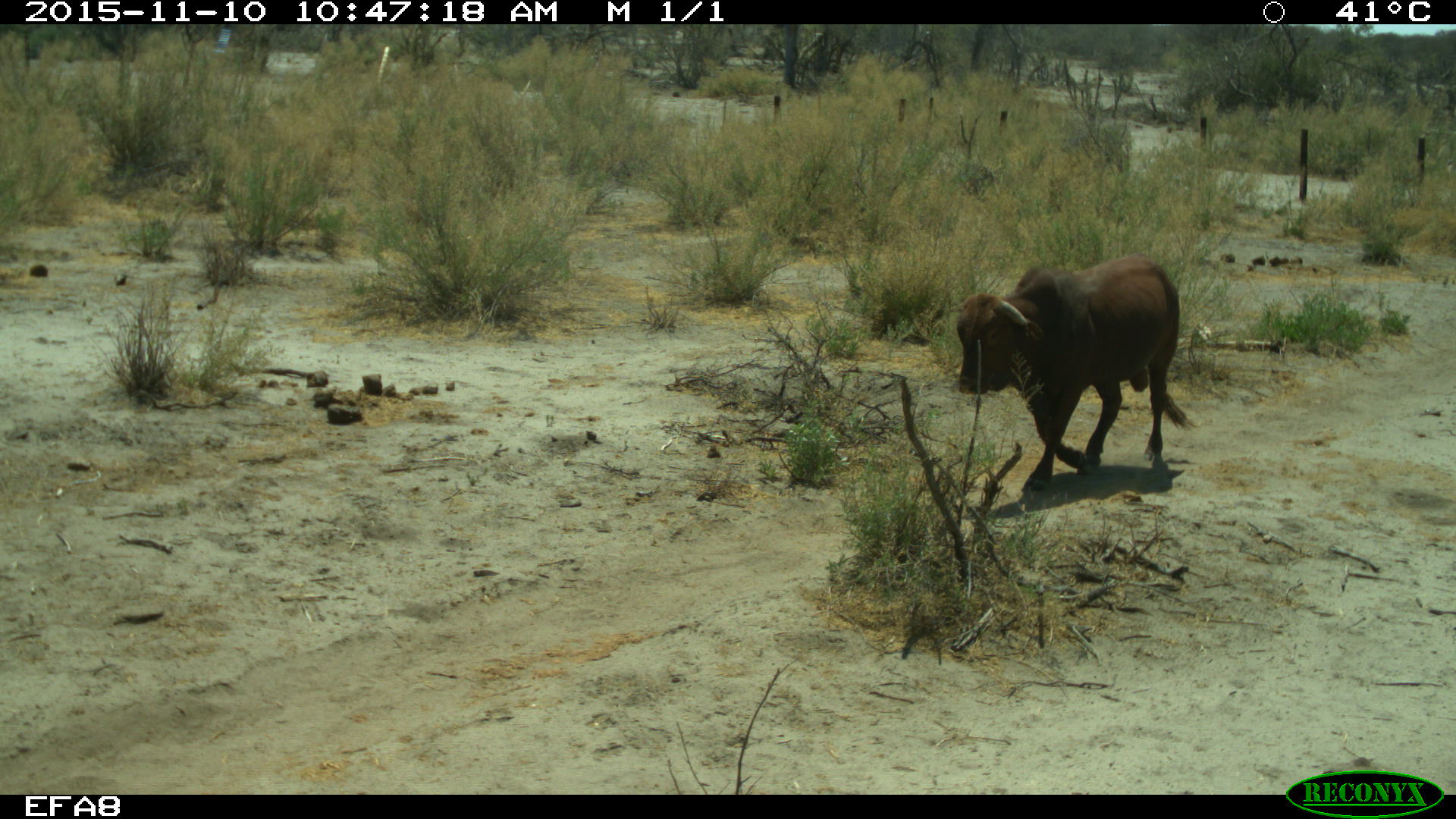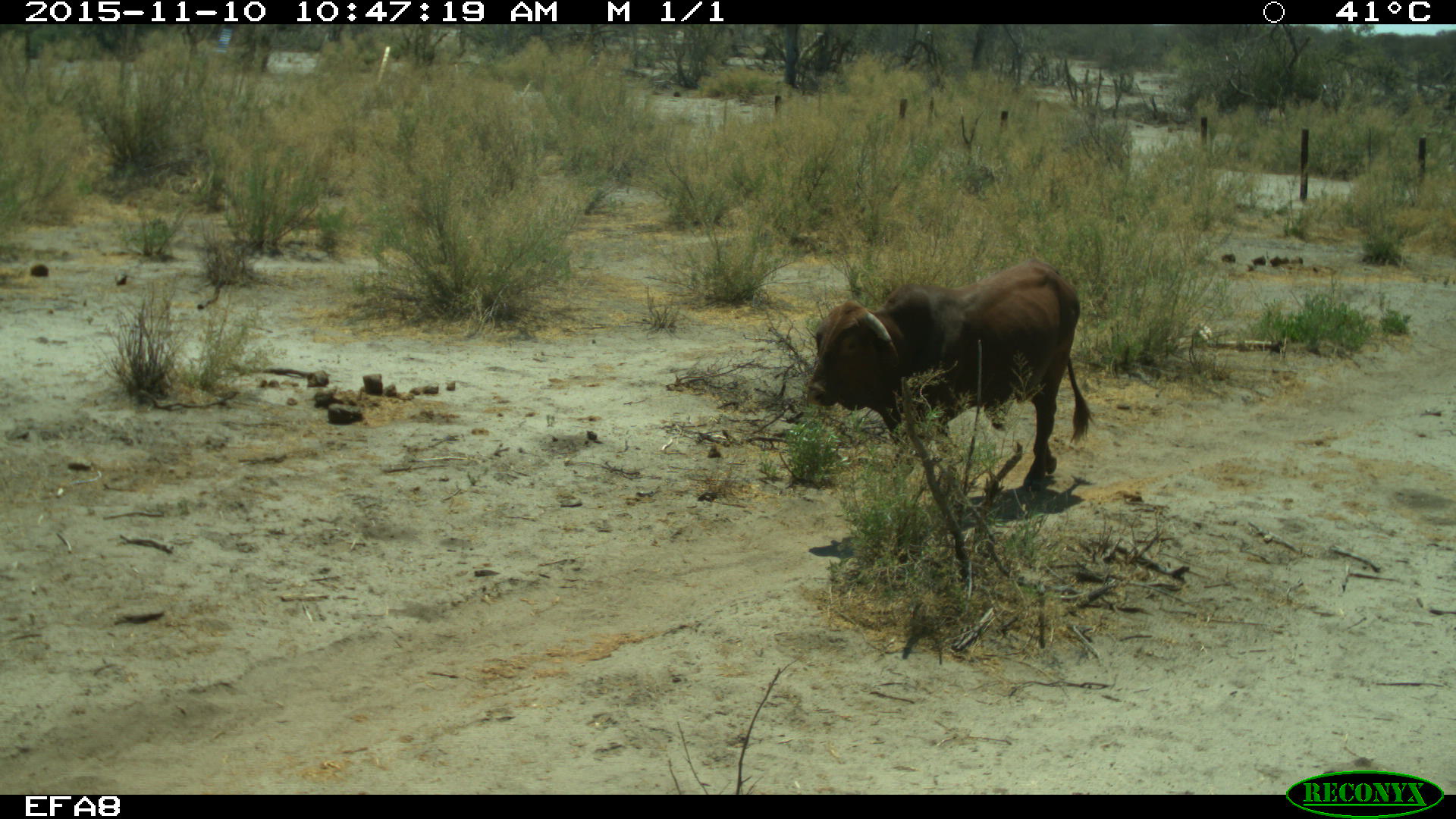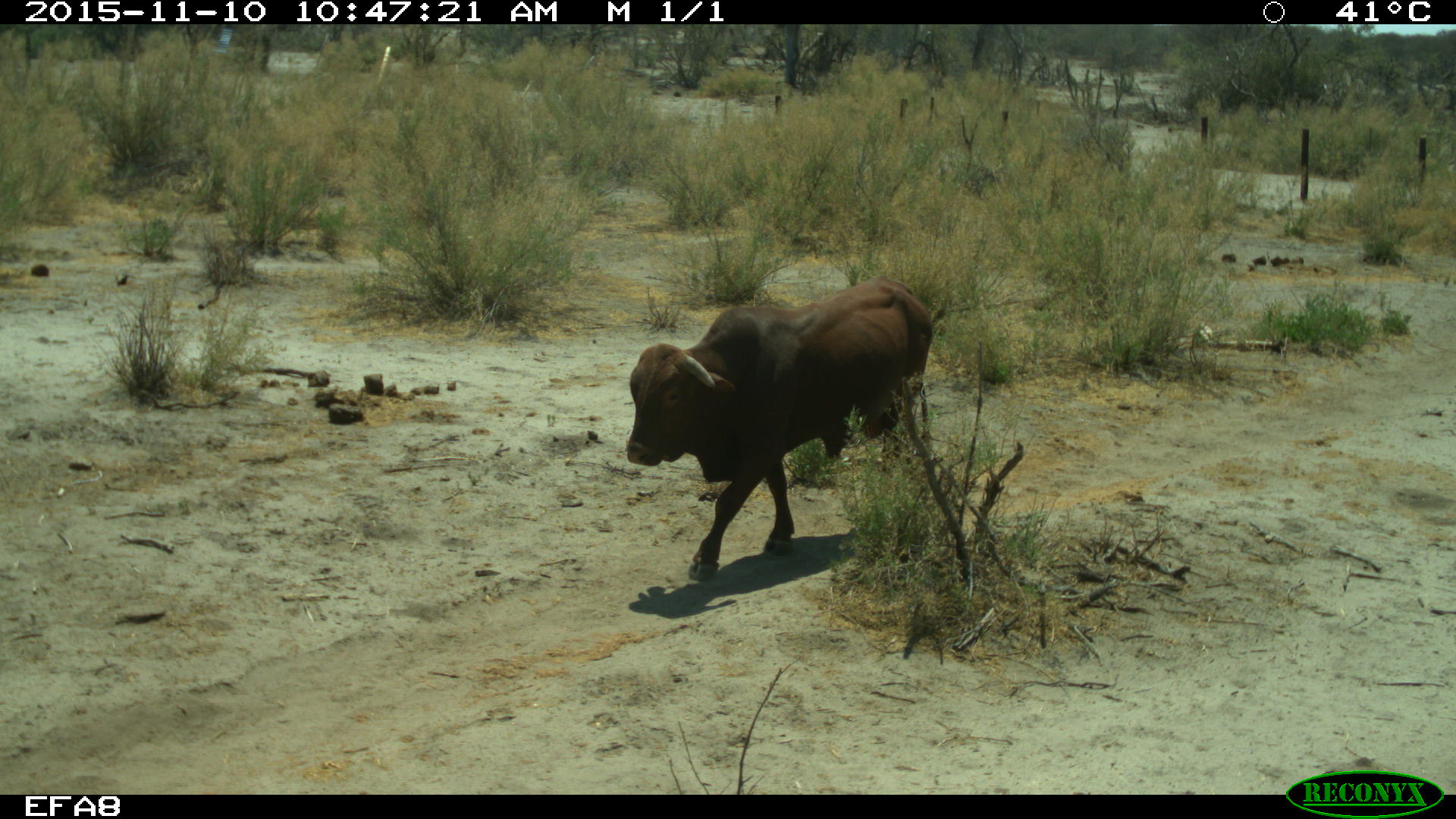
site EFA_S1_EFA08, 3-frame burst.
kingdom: Animalia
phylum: Chordata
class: Mammalia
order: Artiodactyla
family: Bovidae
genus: Bos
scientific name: Bos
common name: cattle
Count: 1.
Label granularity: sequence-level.